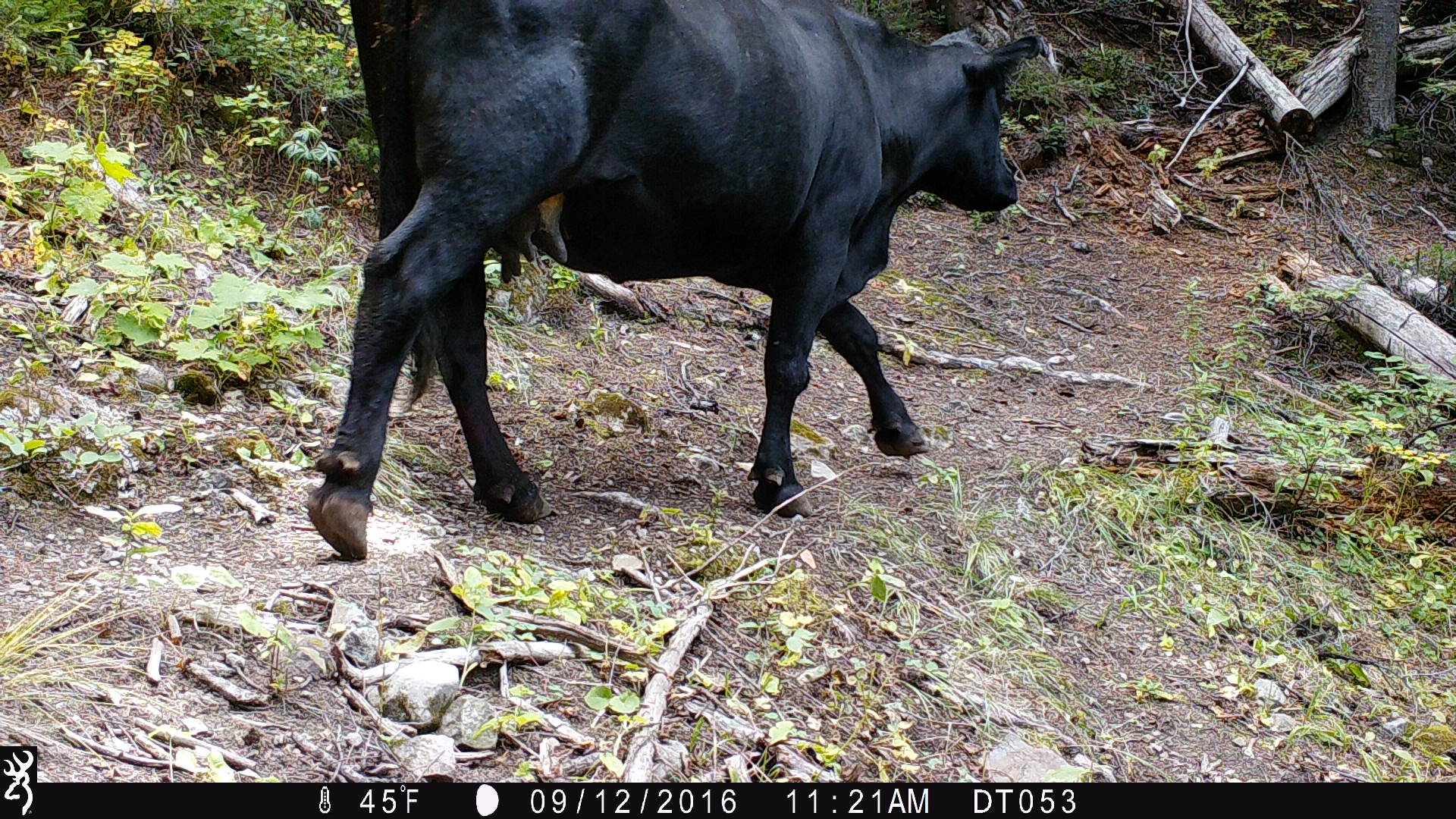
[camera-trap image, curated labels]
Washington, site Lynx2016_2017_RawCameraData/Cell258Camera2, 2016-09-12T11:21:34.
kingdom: Animalia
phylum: Chordata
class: Mammalia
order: Artiodactyla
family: Bovidae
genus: Bos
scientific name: Bos taurus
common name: domestic cattle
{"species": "domestic cattle (Bos taurus)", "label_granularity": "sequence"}